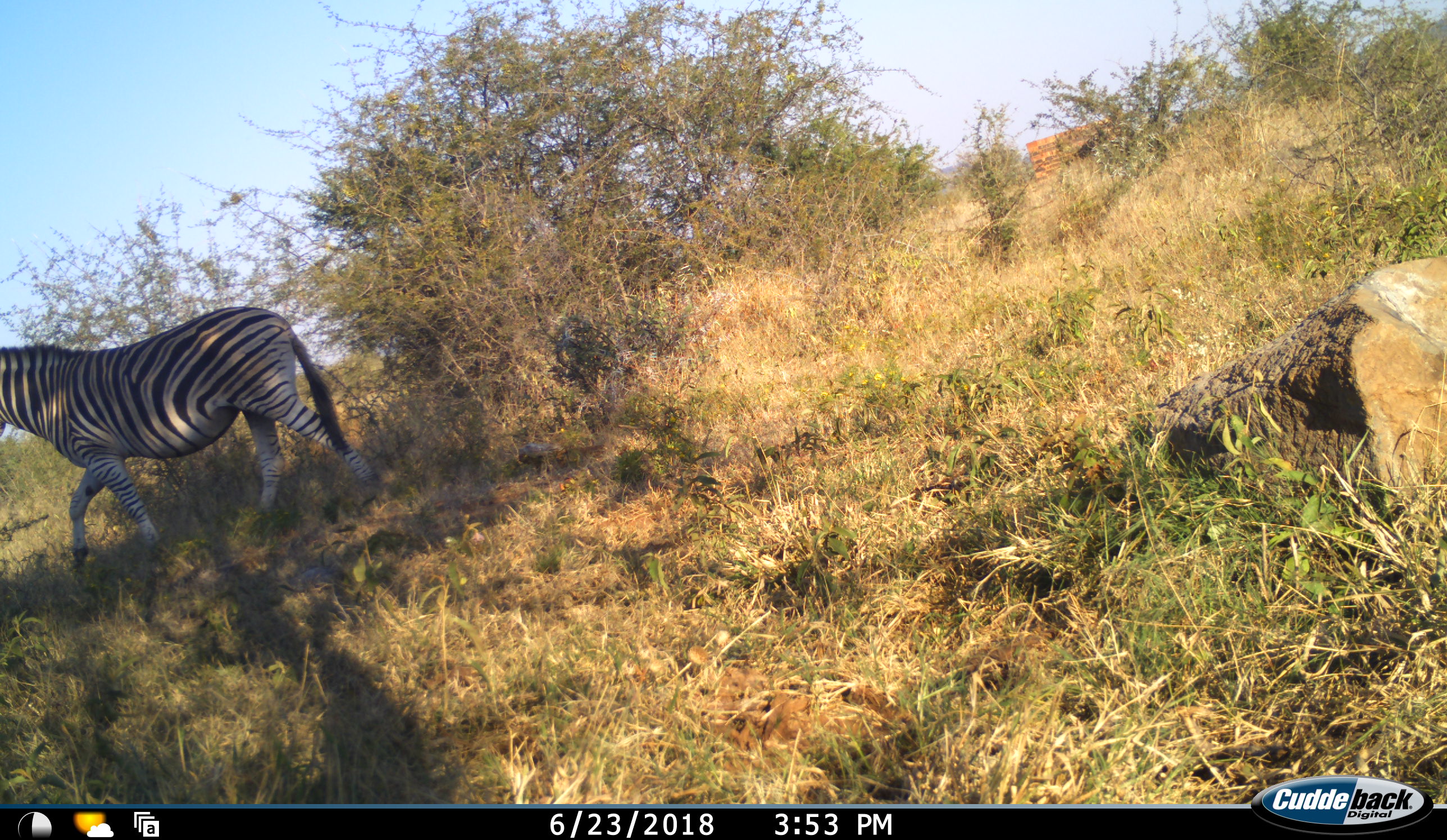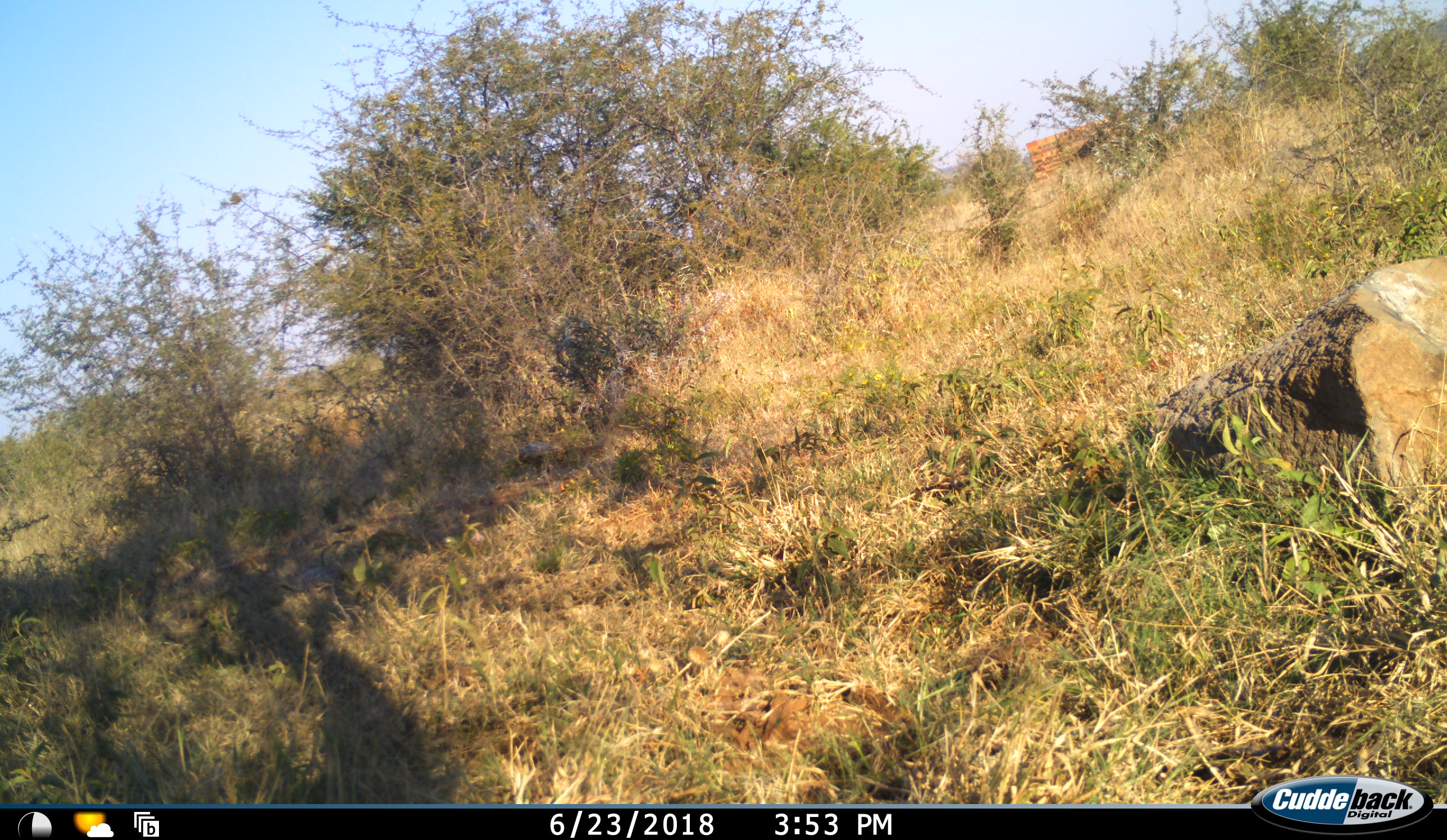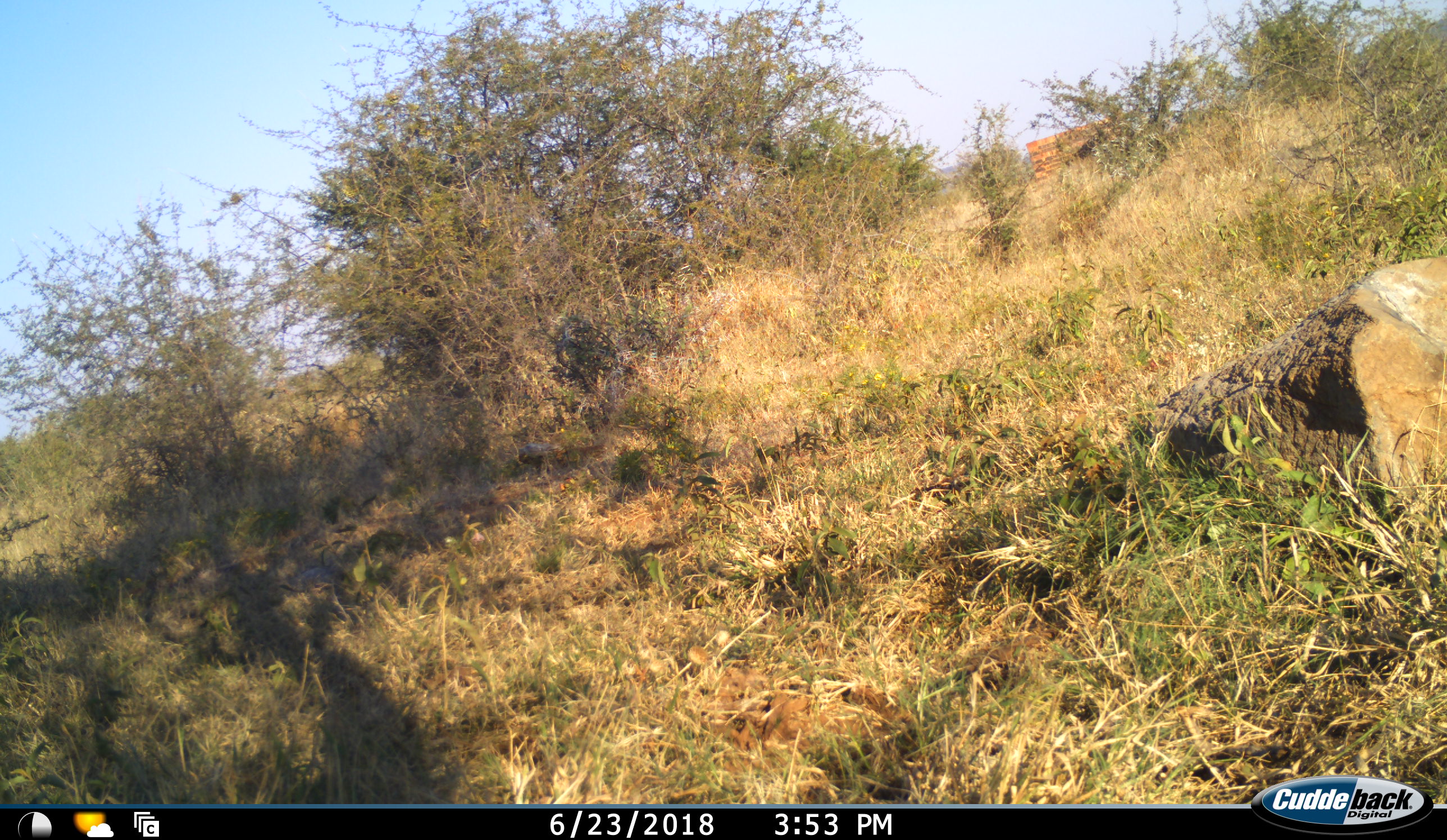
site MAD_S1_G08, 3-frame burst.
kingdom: Animalia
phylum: Chordata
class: Mammalia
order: Perissodactyla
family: Equidae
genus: Equus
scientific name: Equus quagga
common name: plains zebra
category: zebraplains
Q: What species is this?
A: Zebraplains (plains zebra) (Equus quagga).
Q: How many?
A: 1.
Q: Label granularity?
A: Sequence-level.